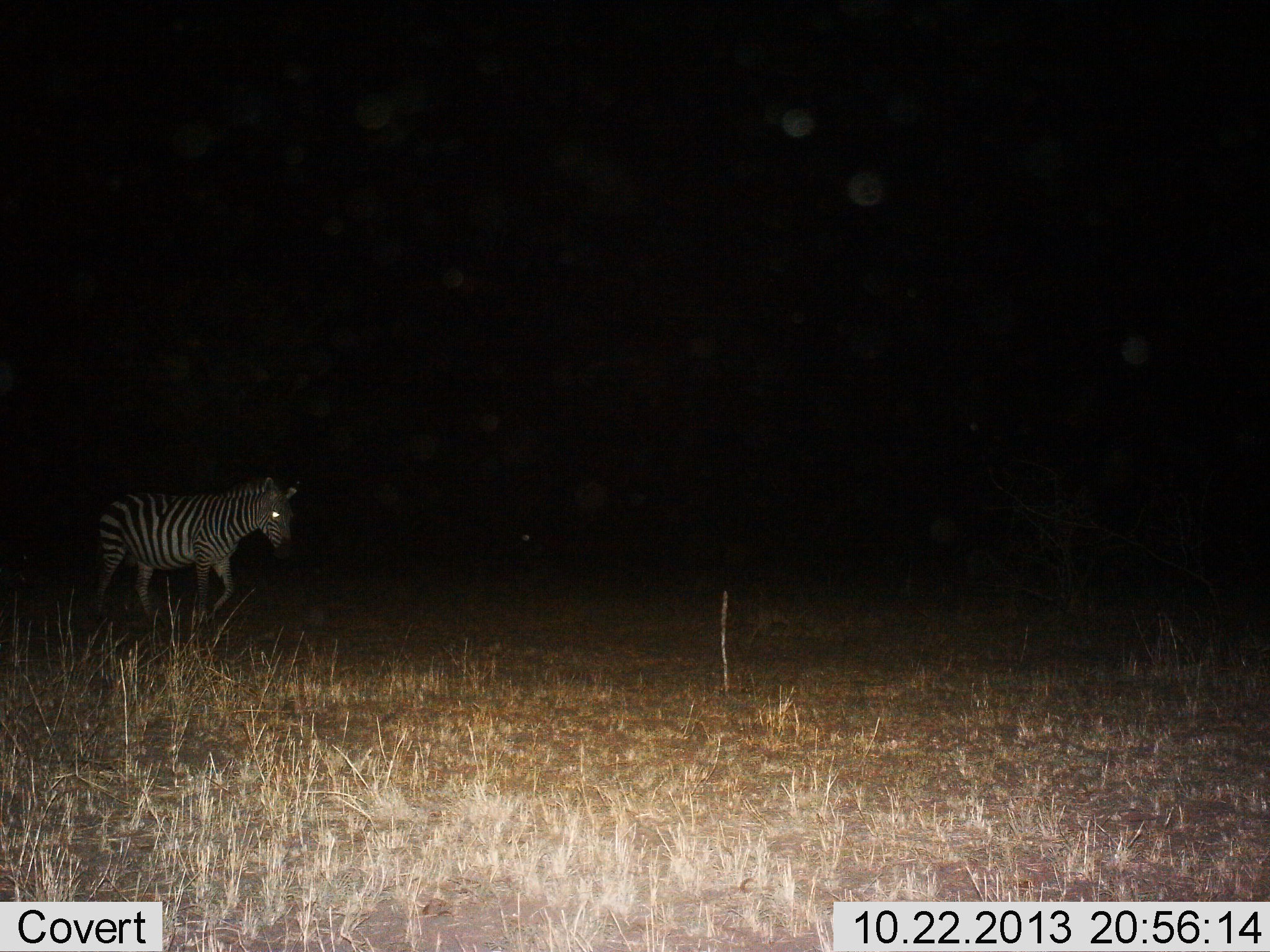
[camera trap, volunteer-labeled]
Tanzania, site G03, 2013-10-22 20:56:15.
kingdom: Animalia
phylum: Chordata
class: Mammalia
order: Perissodactyla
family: Equidae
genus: Equus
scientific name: Equus quagga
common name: plains zebra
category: zebra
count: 1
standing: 25%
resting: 0%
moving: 75%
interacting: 0%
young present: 0%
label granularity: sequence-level